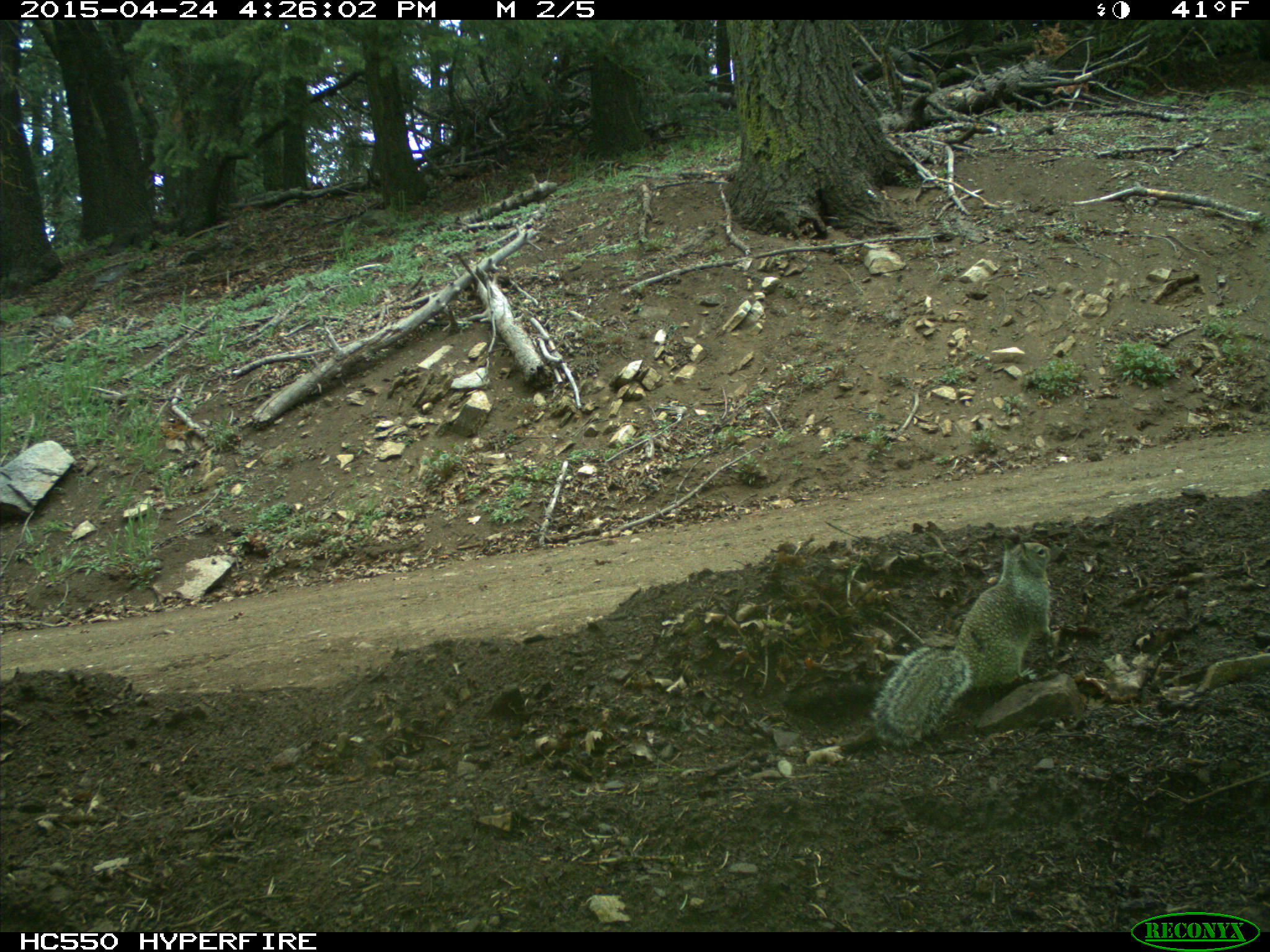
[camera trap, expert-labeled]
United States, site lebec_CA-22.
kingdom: Animalia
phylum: Chordata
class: Mammalia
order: Rodentia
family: Sciuridae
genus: Otospermophilus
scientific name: Otospermophilus beecheyi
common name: california ground squirrel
Otospermophilus beecheyi (california ground squirrel).